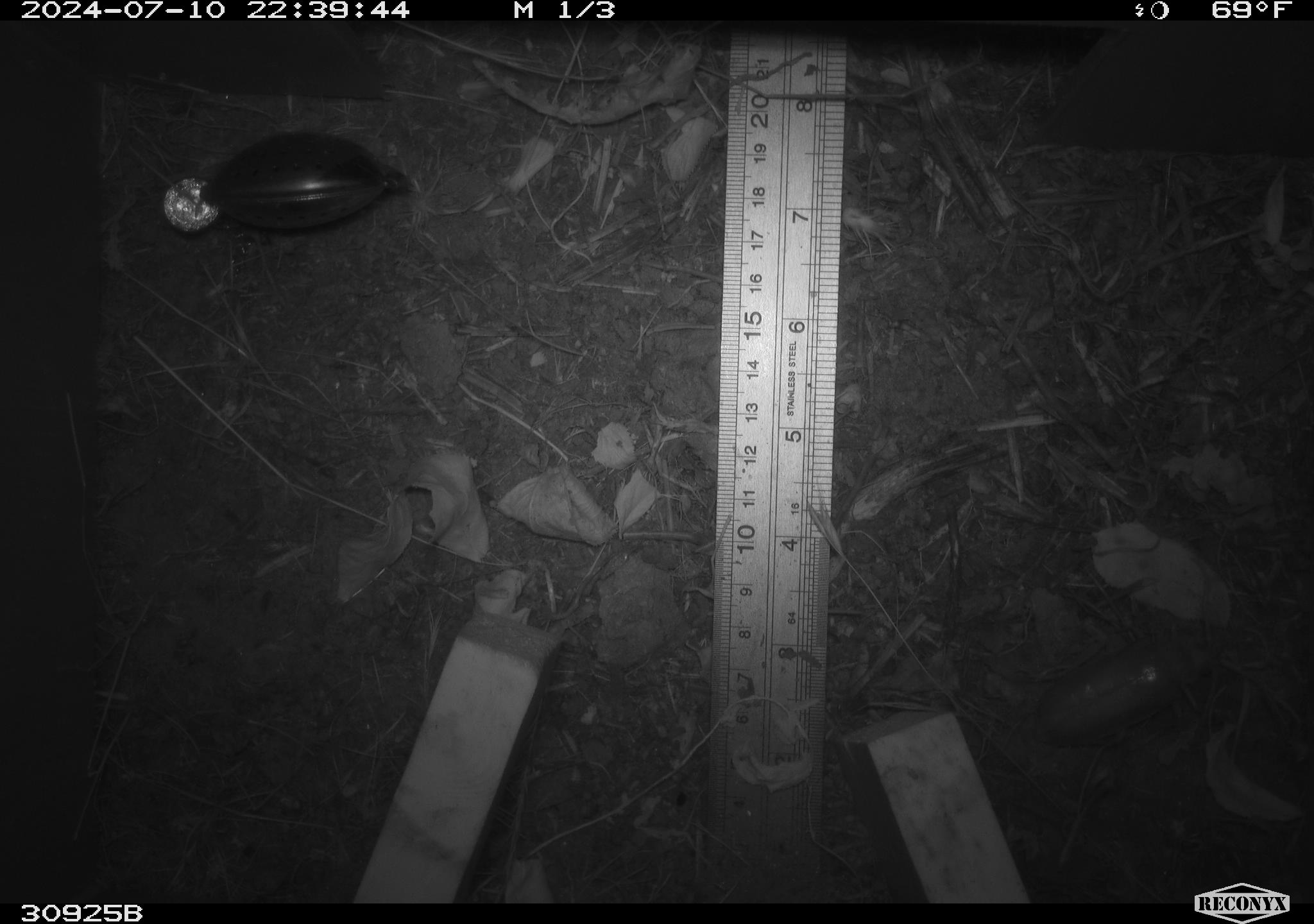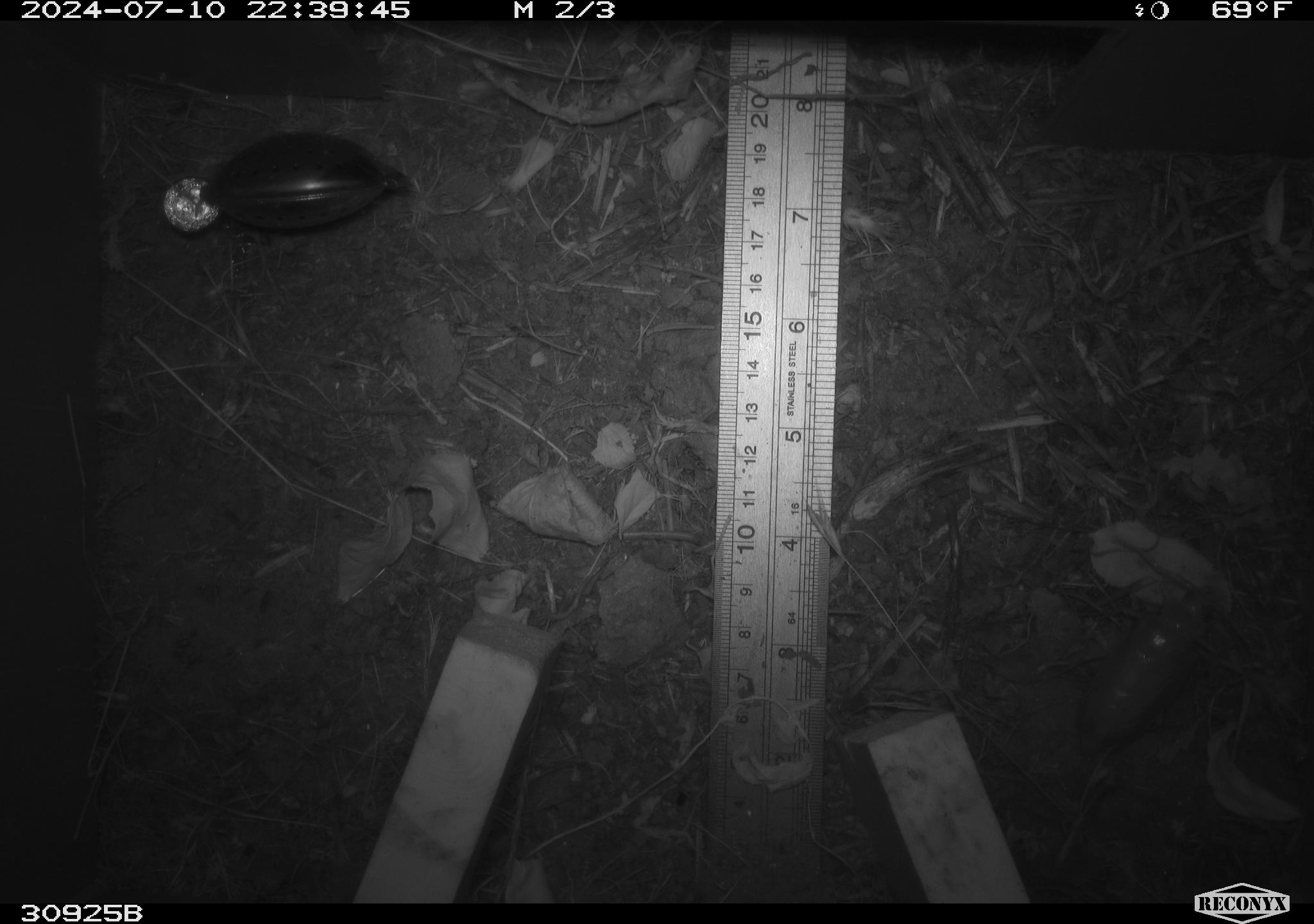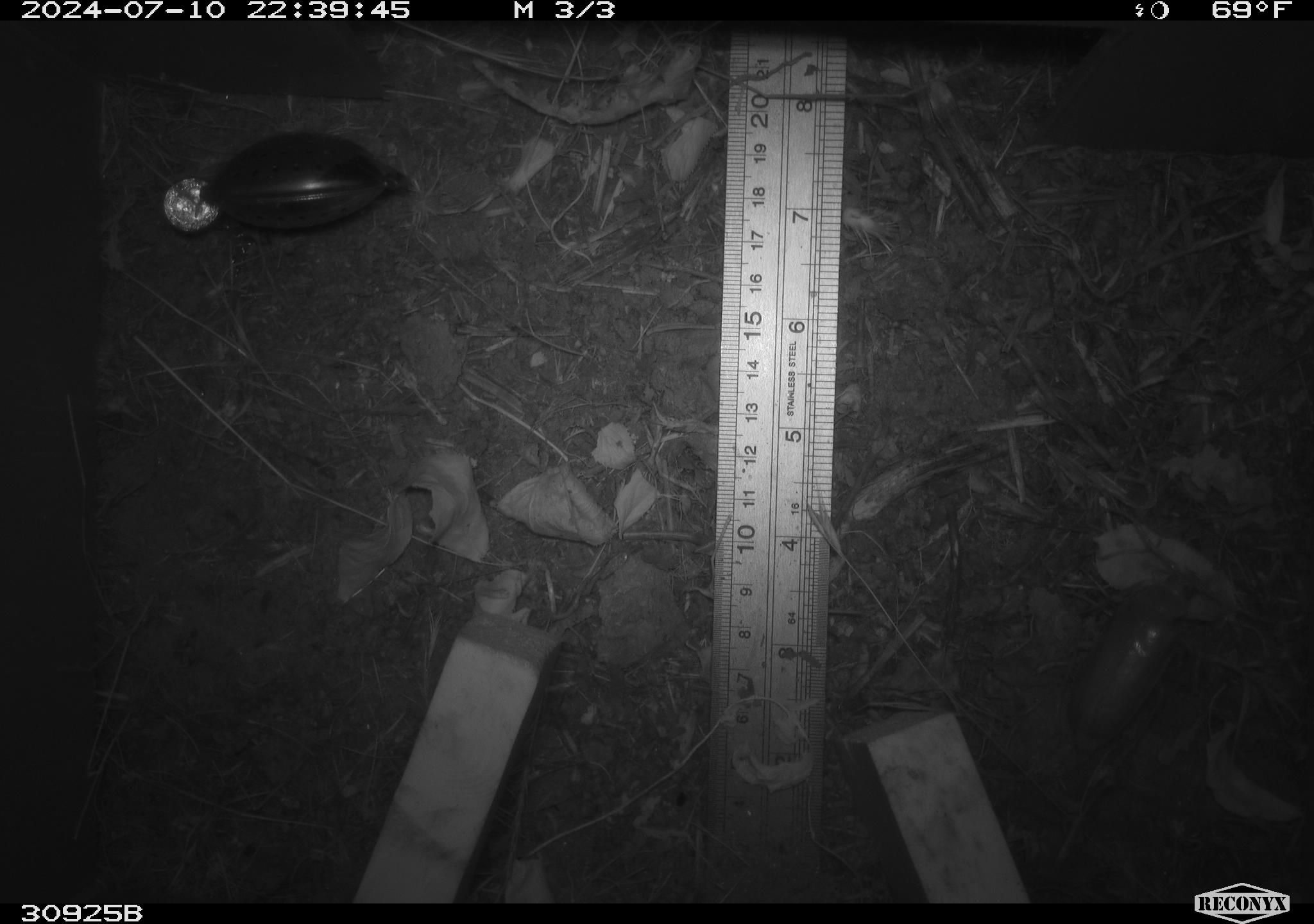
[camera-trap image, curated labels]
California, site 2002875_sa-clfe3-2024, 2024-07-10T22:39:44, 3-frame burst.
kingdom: Animalia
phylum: Arthropoda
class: Insecta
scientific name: Insecta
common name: insect